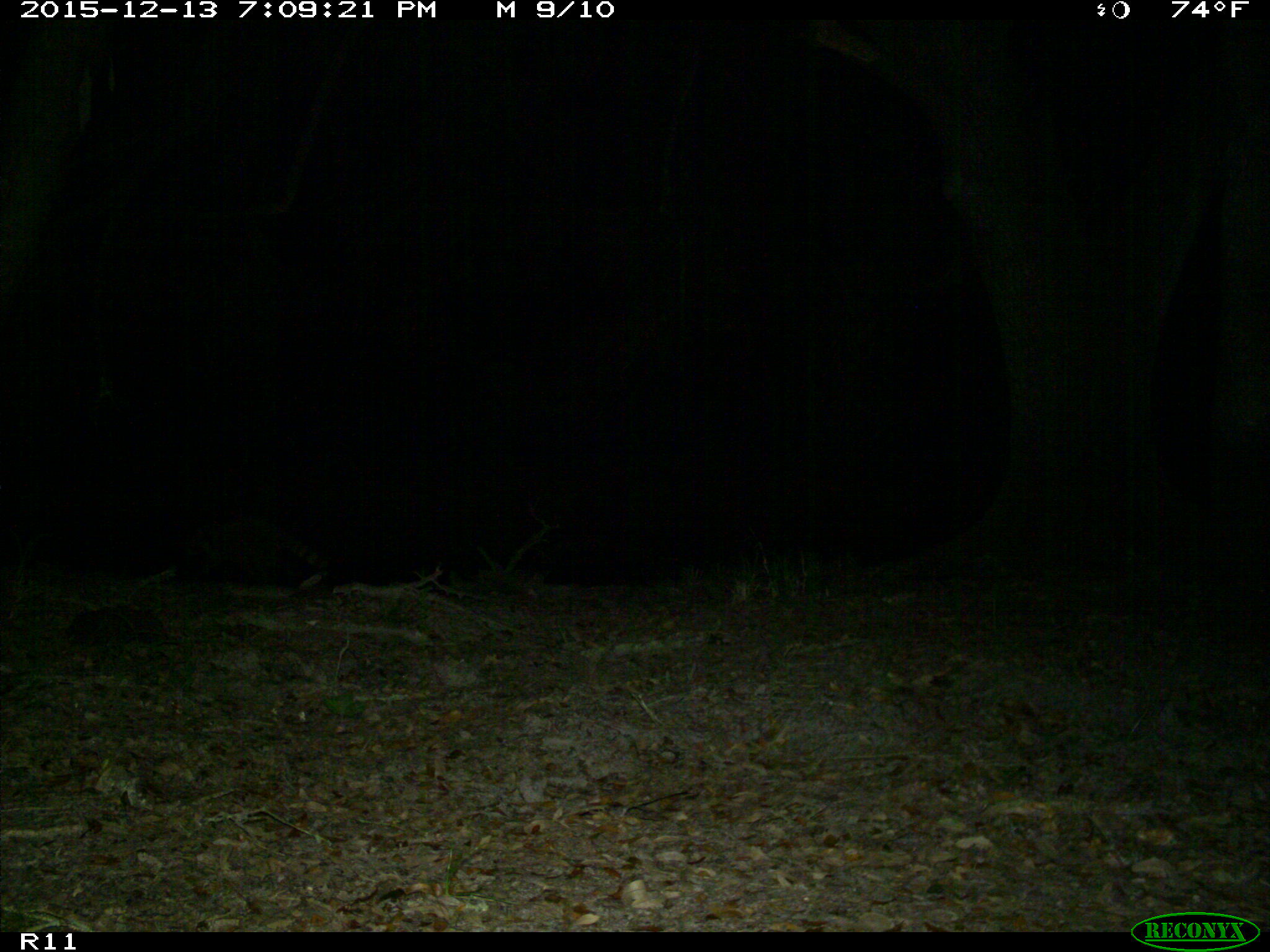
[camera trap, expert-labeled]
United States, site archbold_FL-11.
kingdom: Animalia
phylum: Chordata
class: Mammalia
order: Carnivora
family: Procyonidae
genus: Procyon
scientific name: Procyon lotor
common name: common raccoon